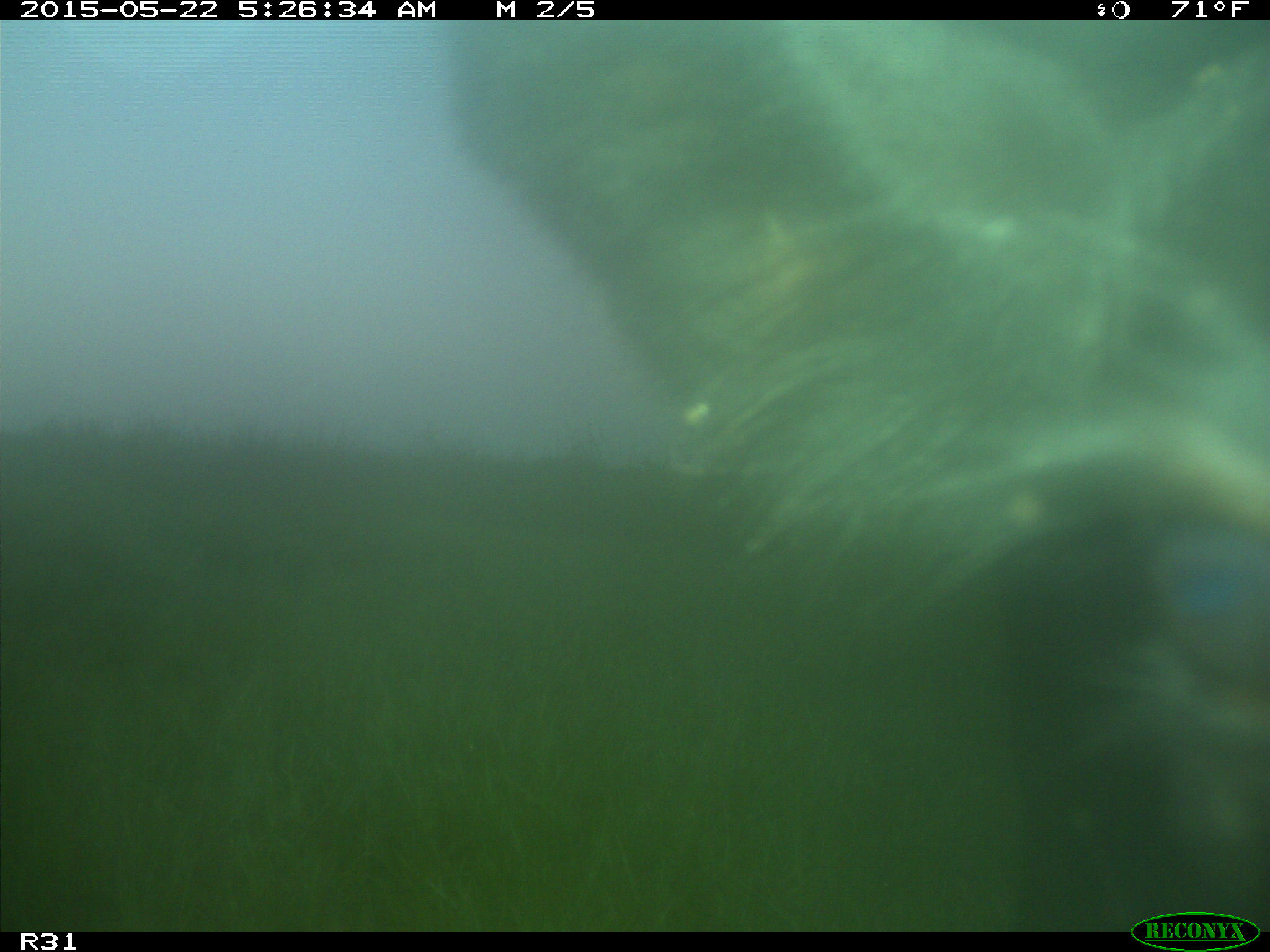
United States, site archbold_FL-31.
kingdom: Animalia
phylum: Chordata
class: Mammalia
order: Artiodactyla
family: Bovidae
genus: Bos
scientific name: Bos taurus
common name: domestic cow